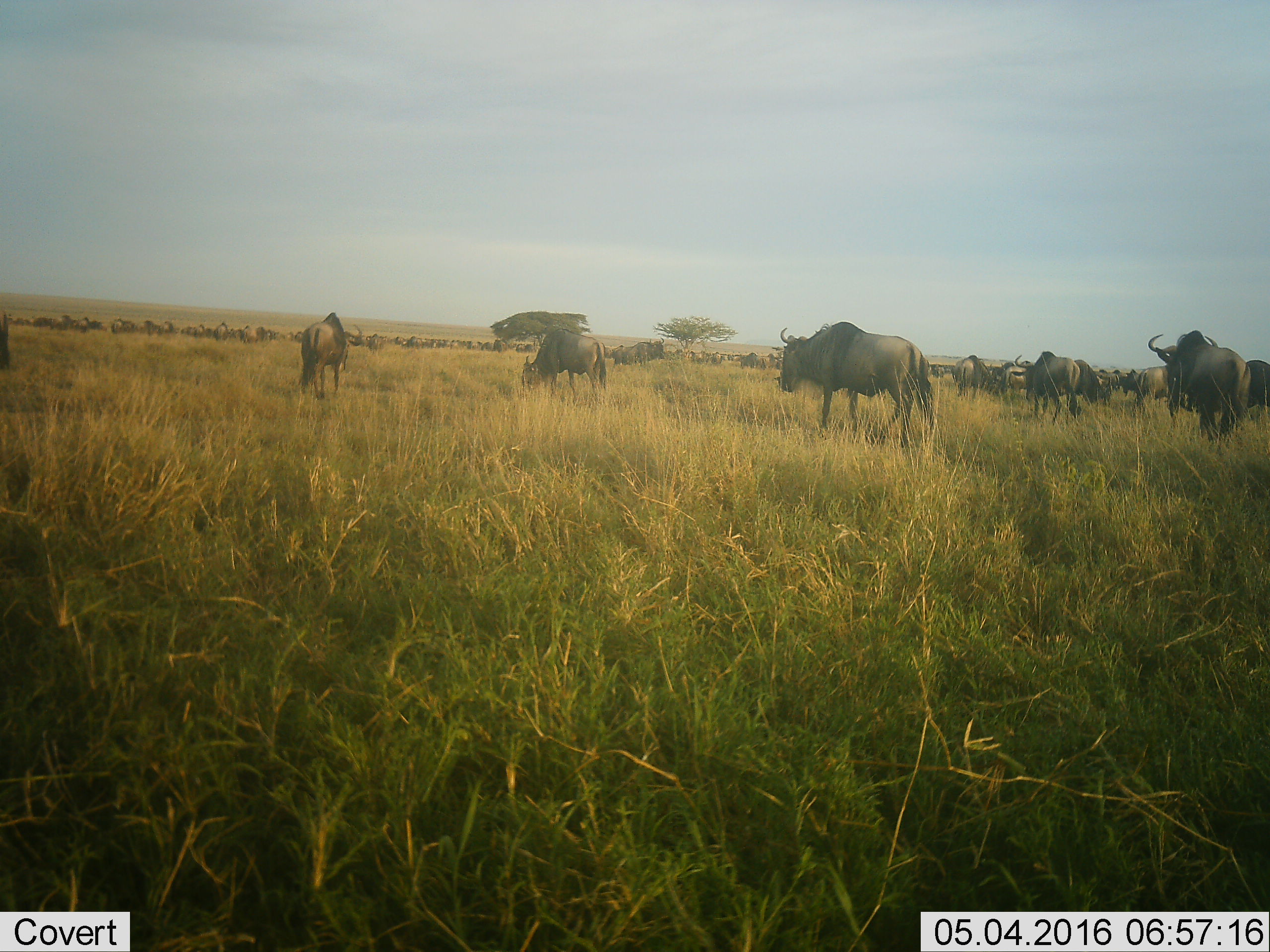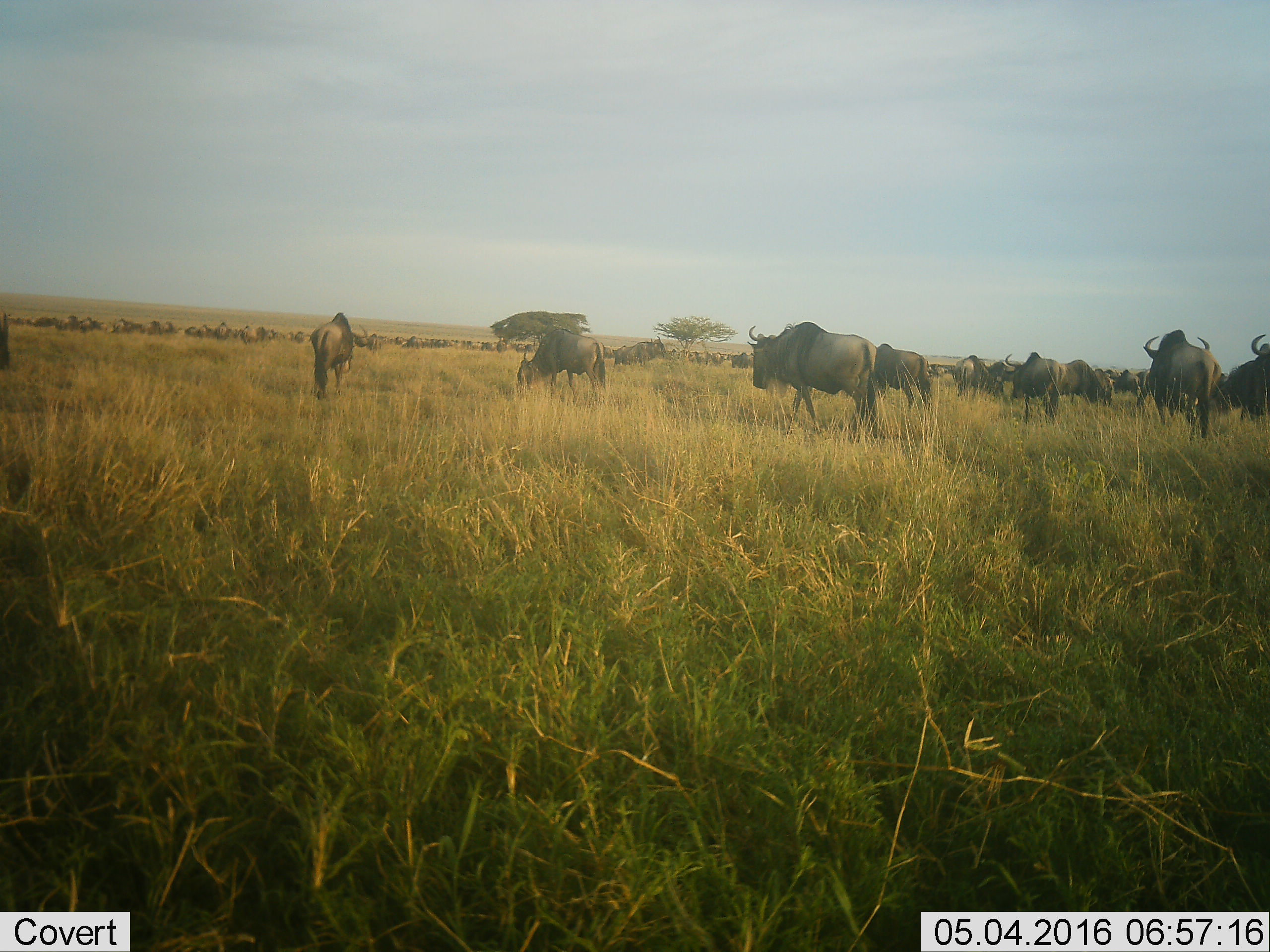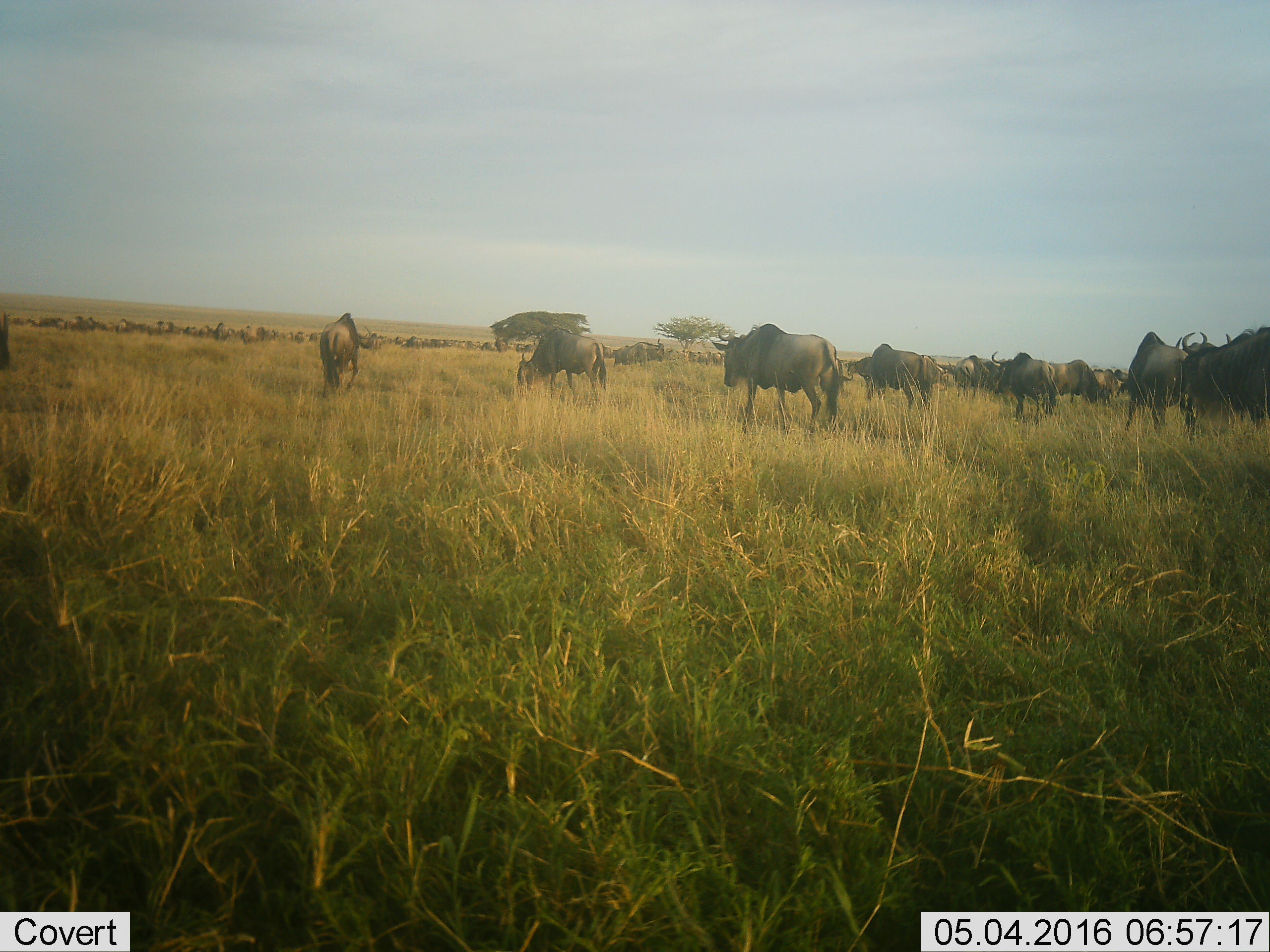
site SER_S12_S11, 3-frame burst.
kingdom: Animalia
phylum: Chordata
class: Mammalia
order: Artiodactyla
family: Bovidae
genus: Connochaetes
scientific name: Connochaetes taurinus taurinus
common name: blue wildebeest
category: wildebeestblue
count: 51+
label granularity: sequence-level